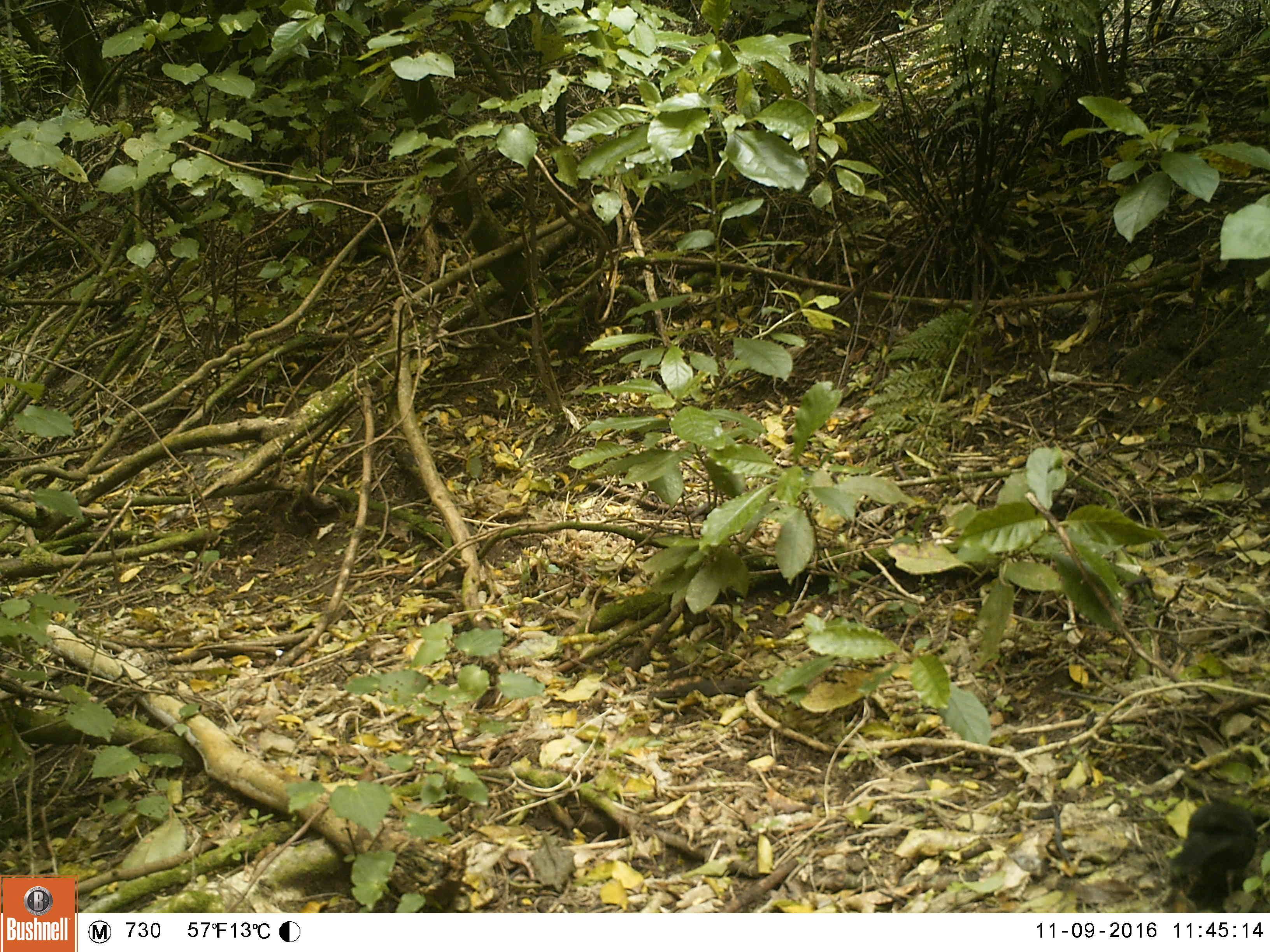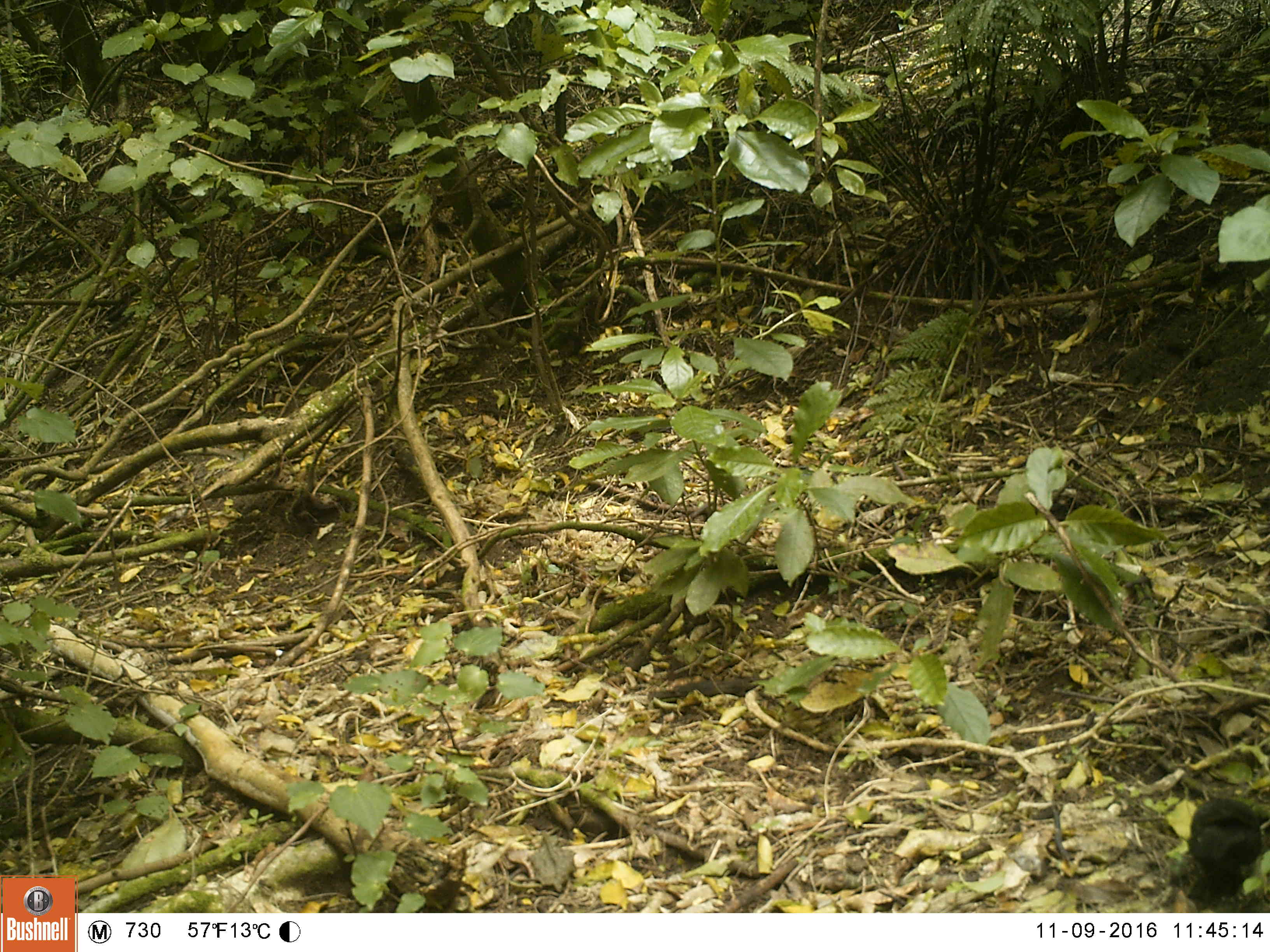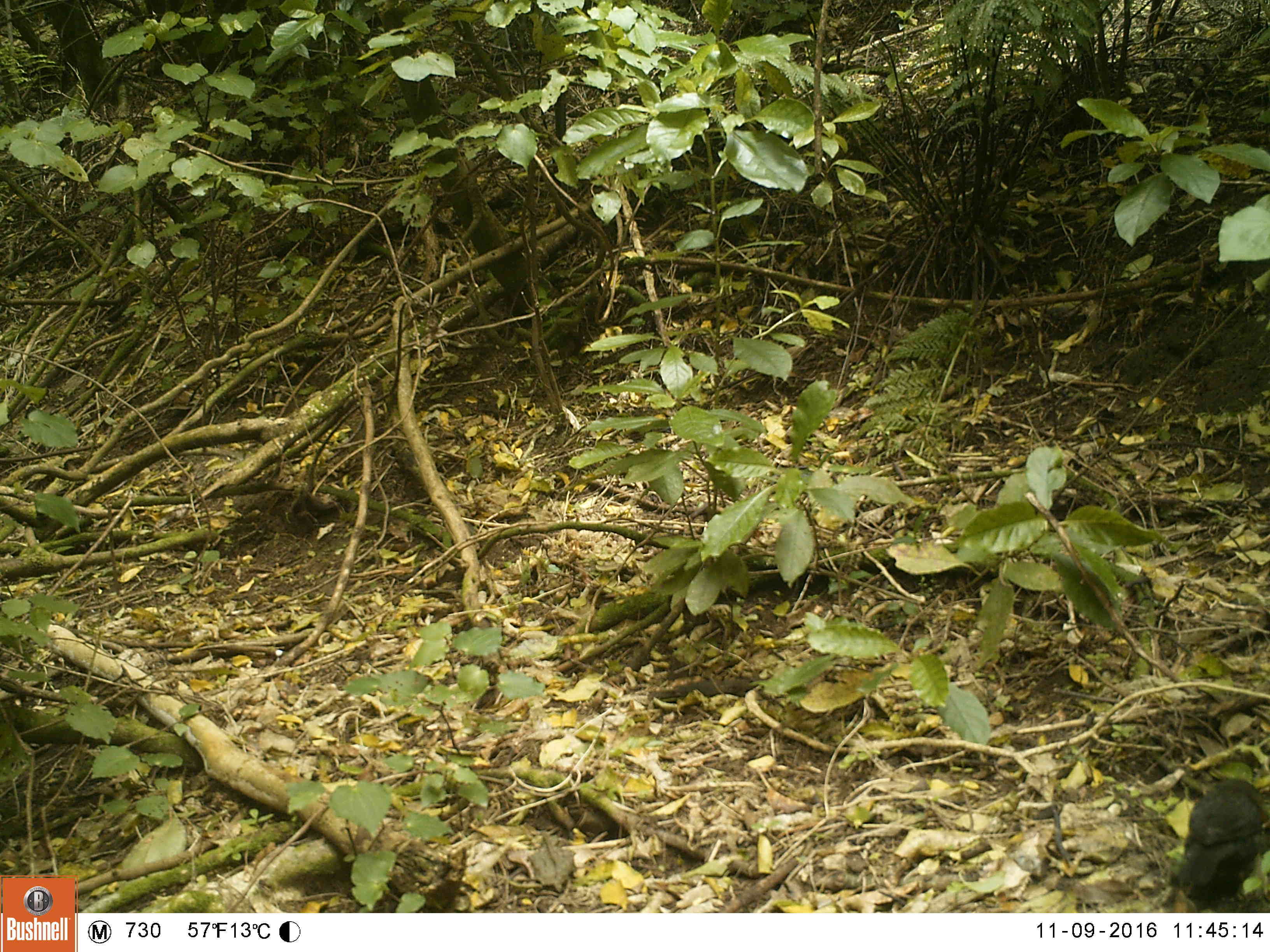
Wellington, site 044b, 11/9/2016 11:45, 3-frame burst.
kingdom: Animalia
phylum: Chordata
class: Aves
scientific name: Aves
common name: bird